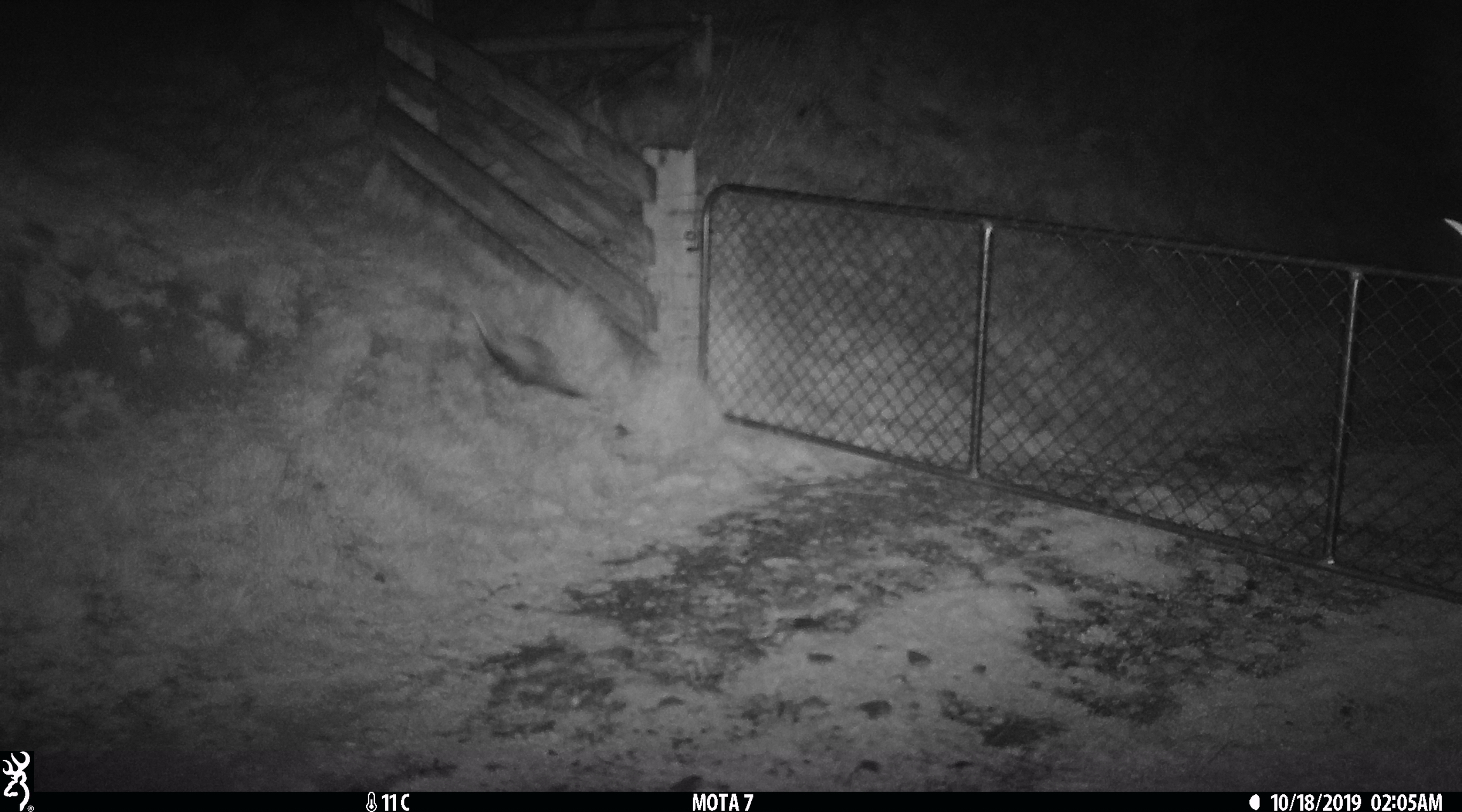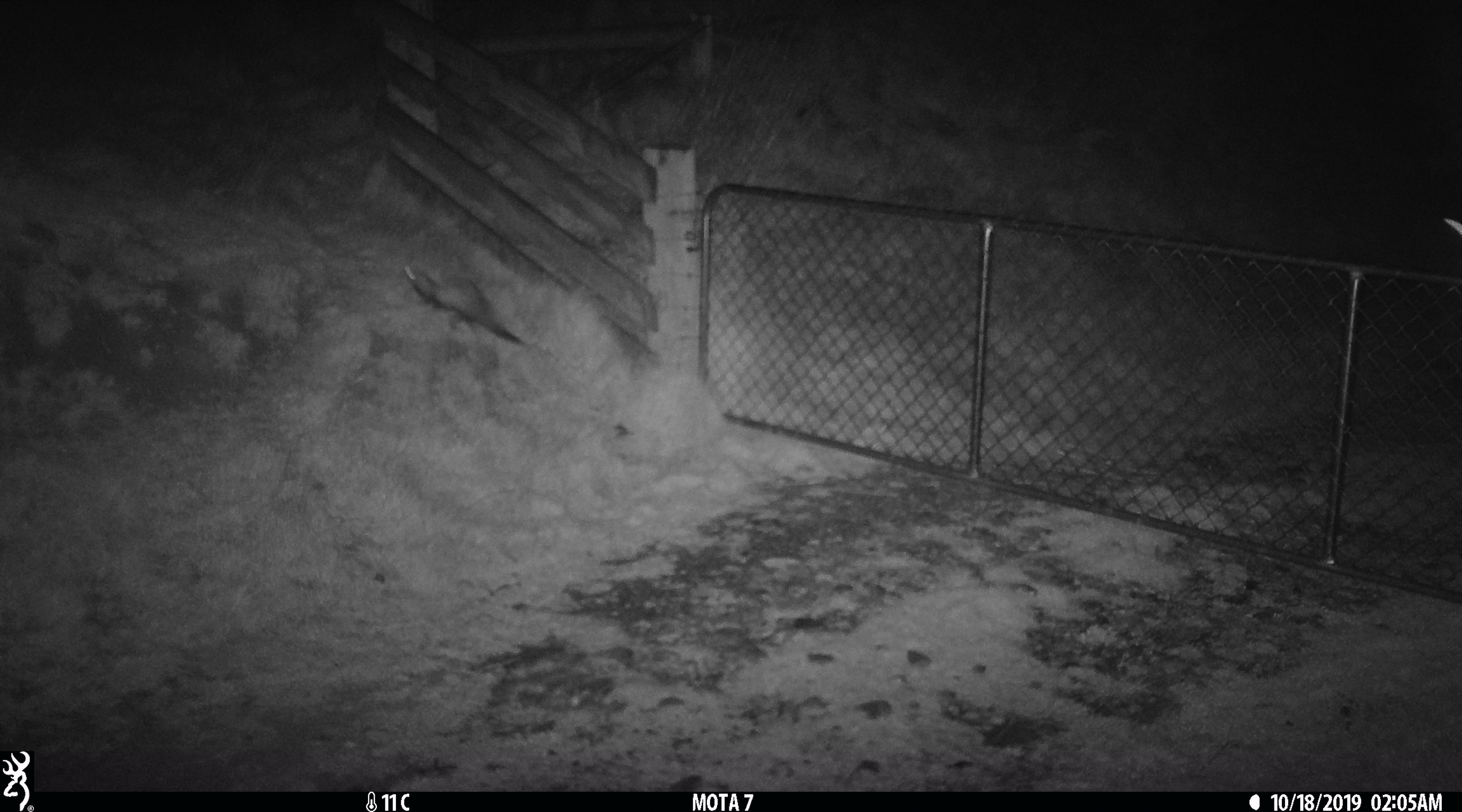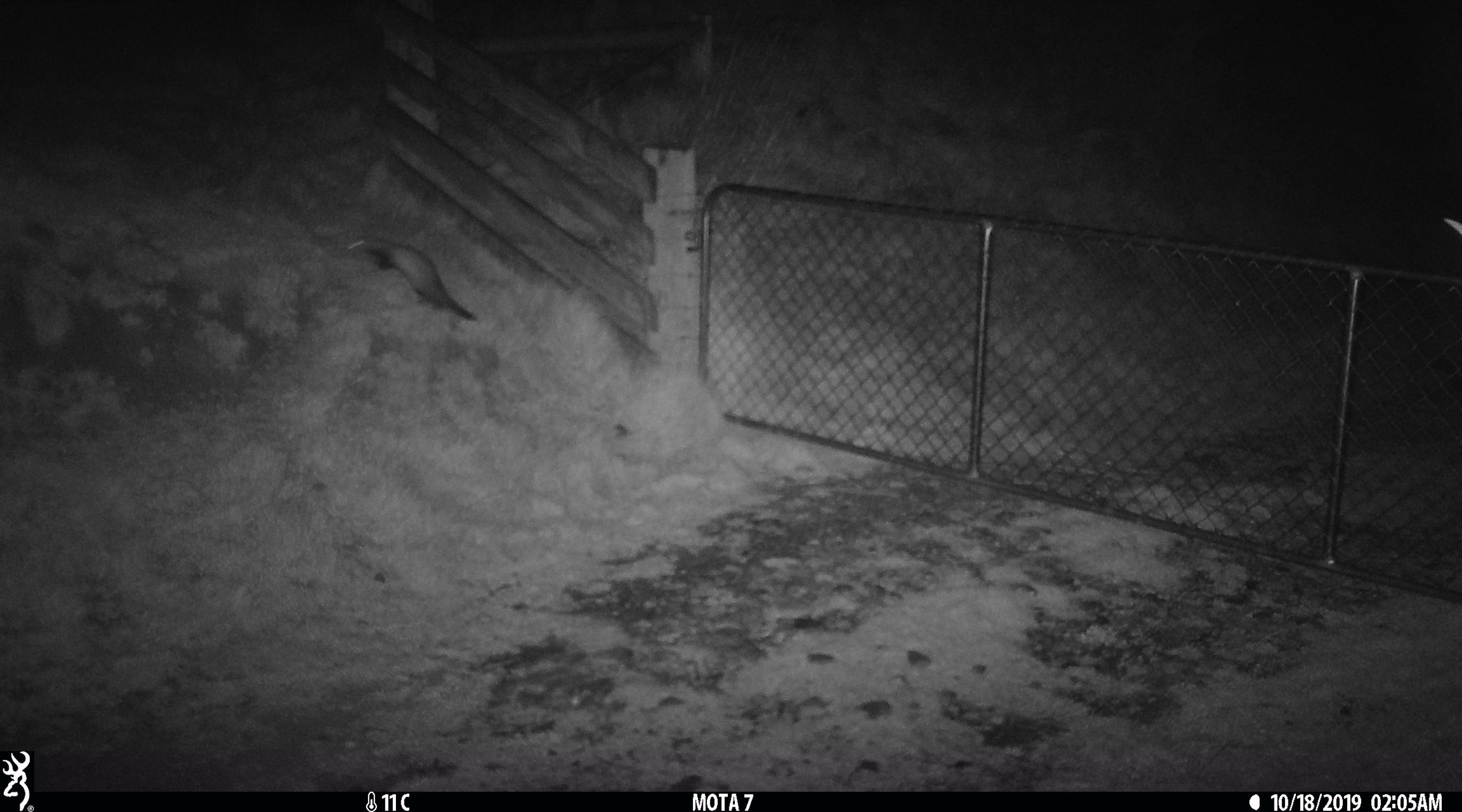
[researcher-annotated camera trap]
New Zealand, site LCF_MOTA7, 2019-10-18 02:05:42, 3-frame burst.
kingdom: Animalia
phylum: Chordata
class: Mammalia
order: Carnivora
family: Mustelidae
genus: Mustela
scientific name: Mustela furo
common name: ferret